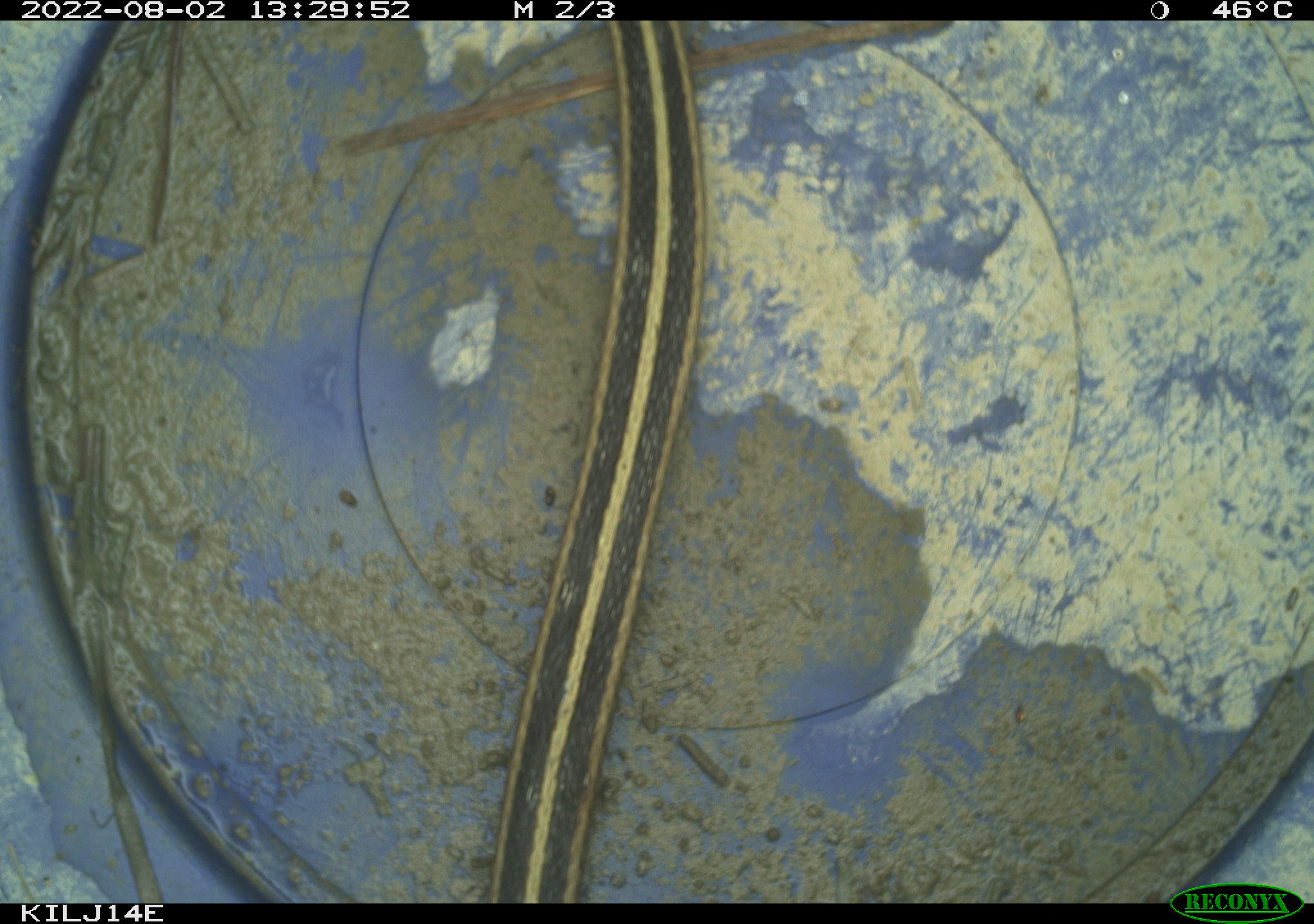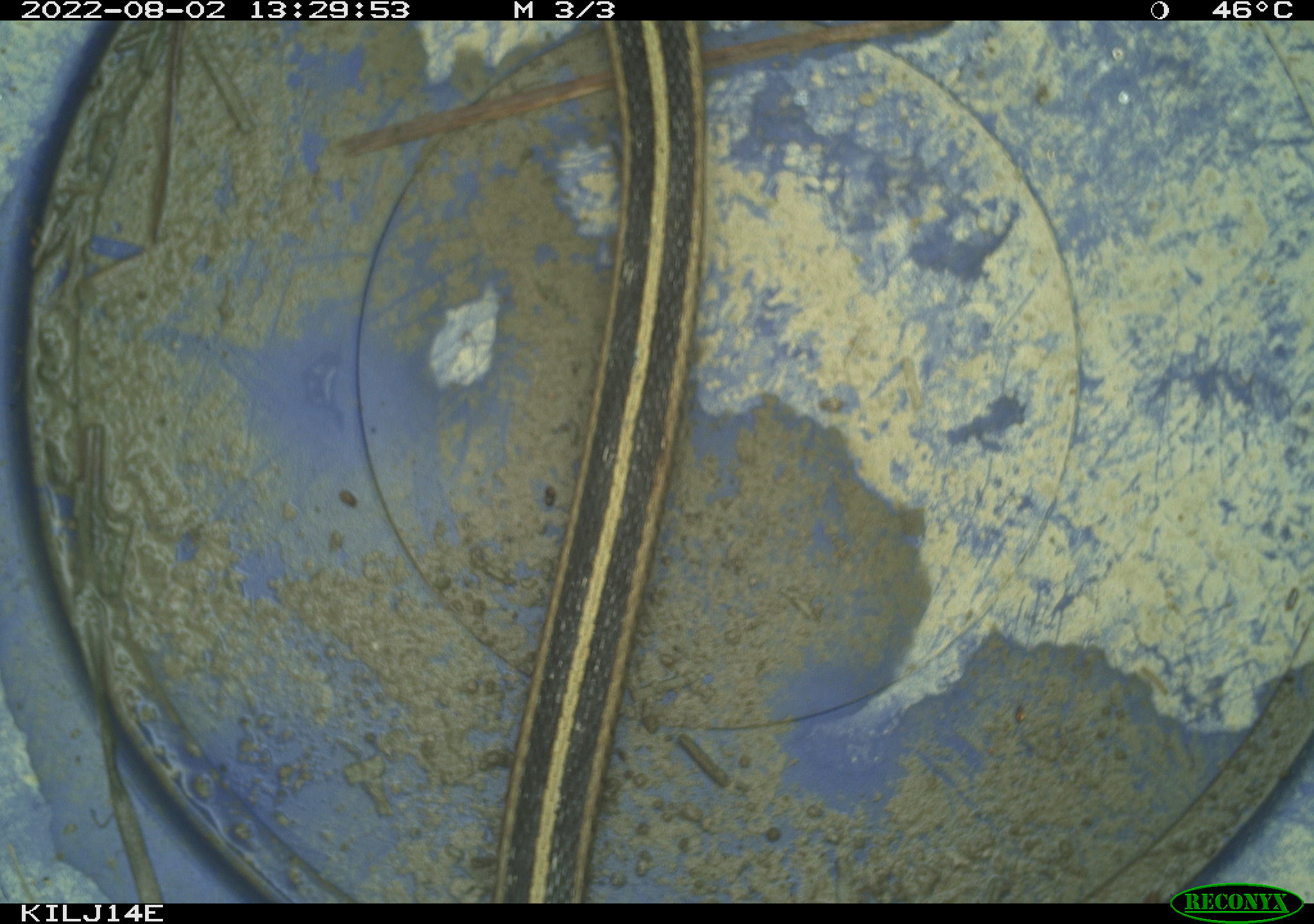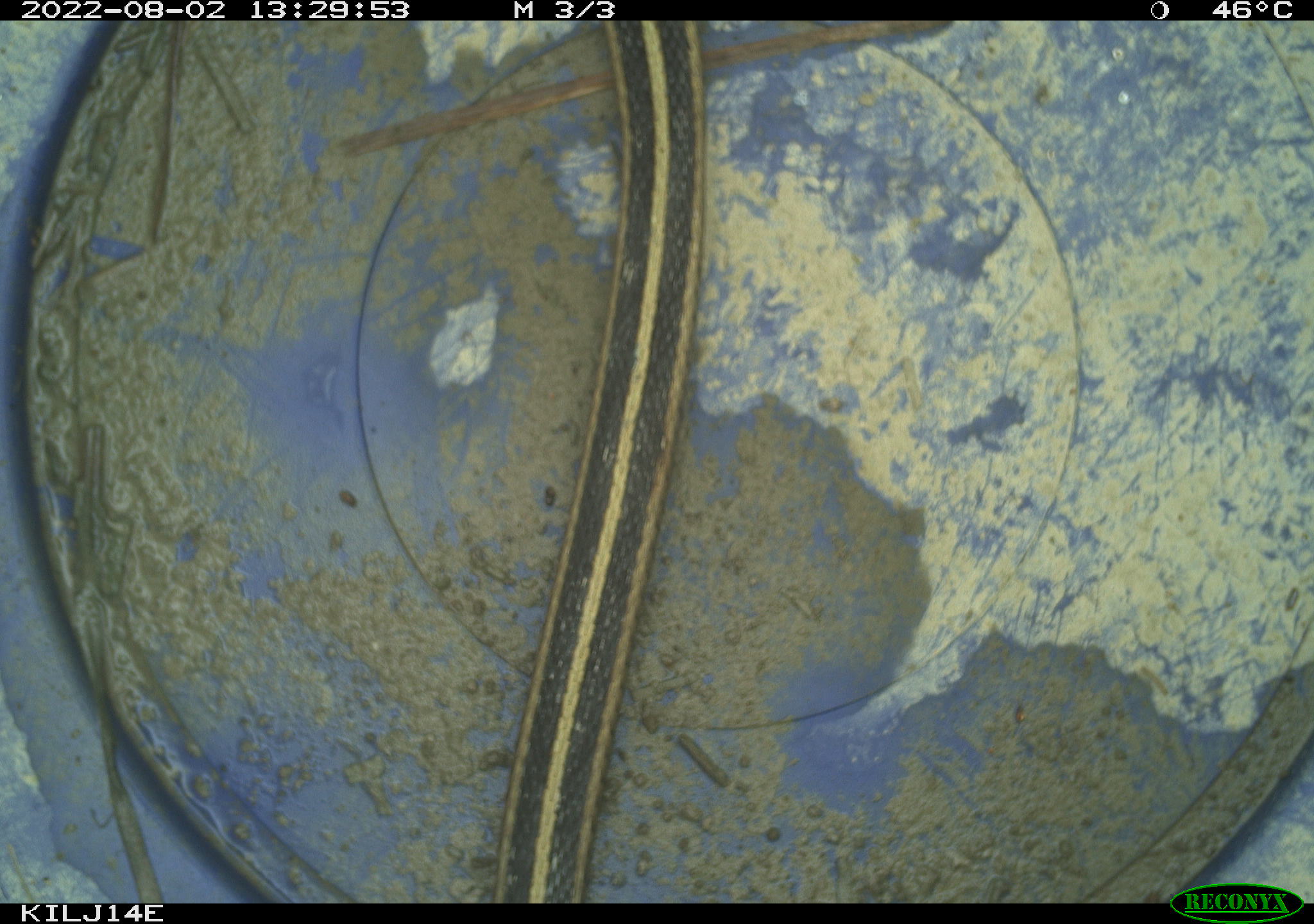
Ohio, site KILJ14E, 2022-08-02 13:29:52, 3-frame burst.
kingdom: Animalia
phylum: Chordata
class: Reptilia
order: Squamata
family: Colubridae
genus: Thamnophis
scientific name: Thamnophis sirtalis sirtalis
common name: eastern gartersnake